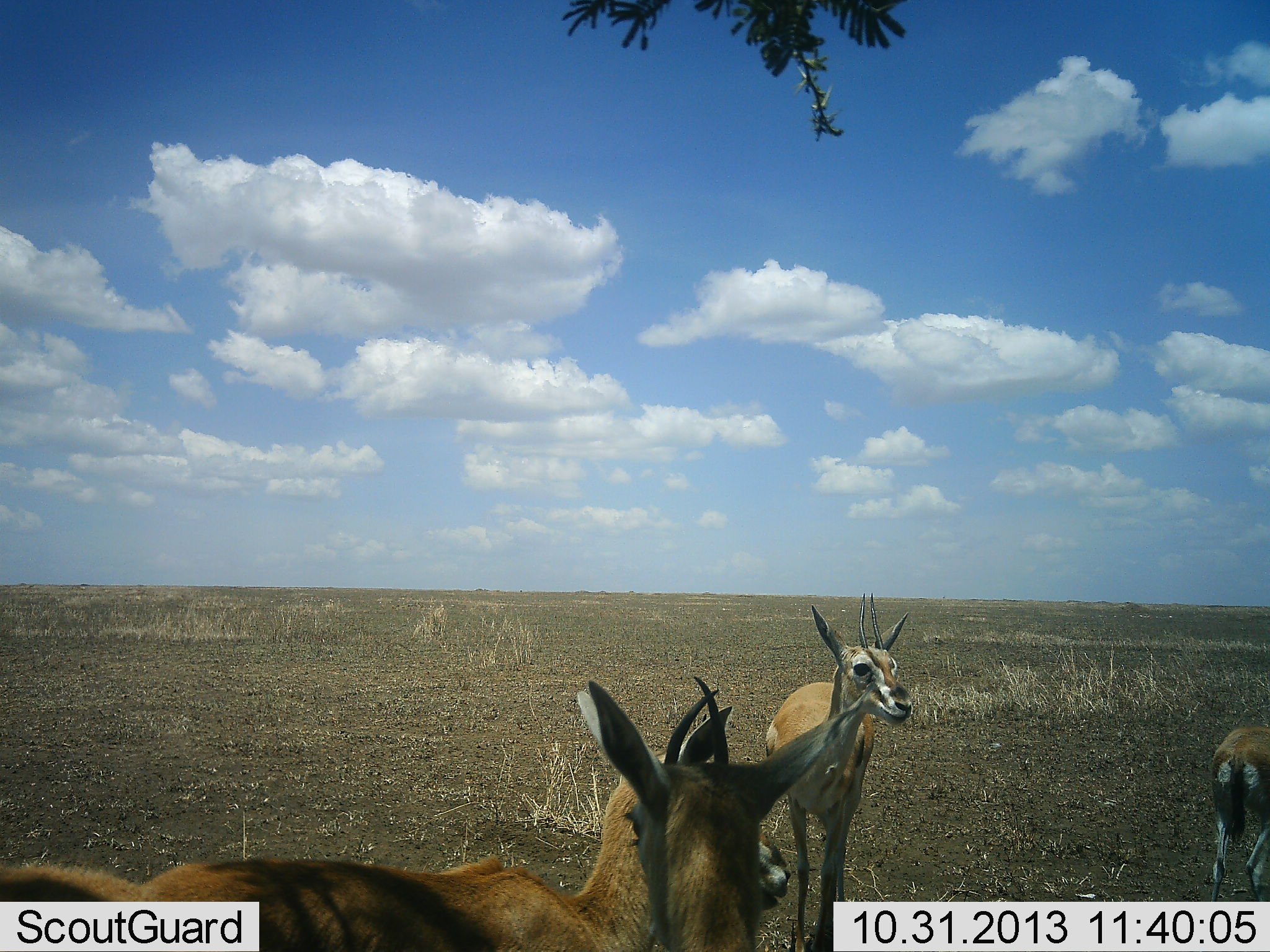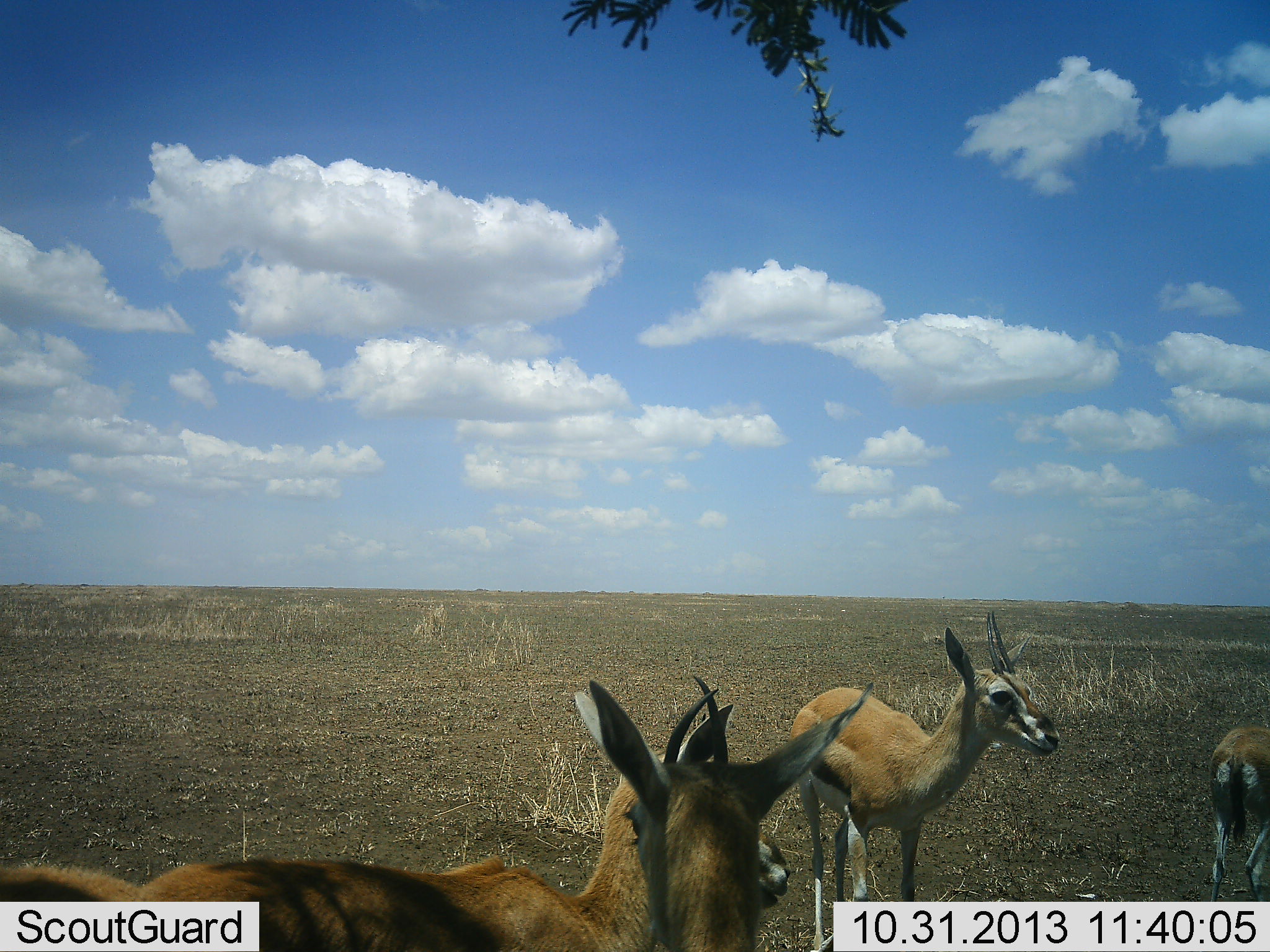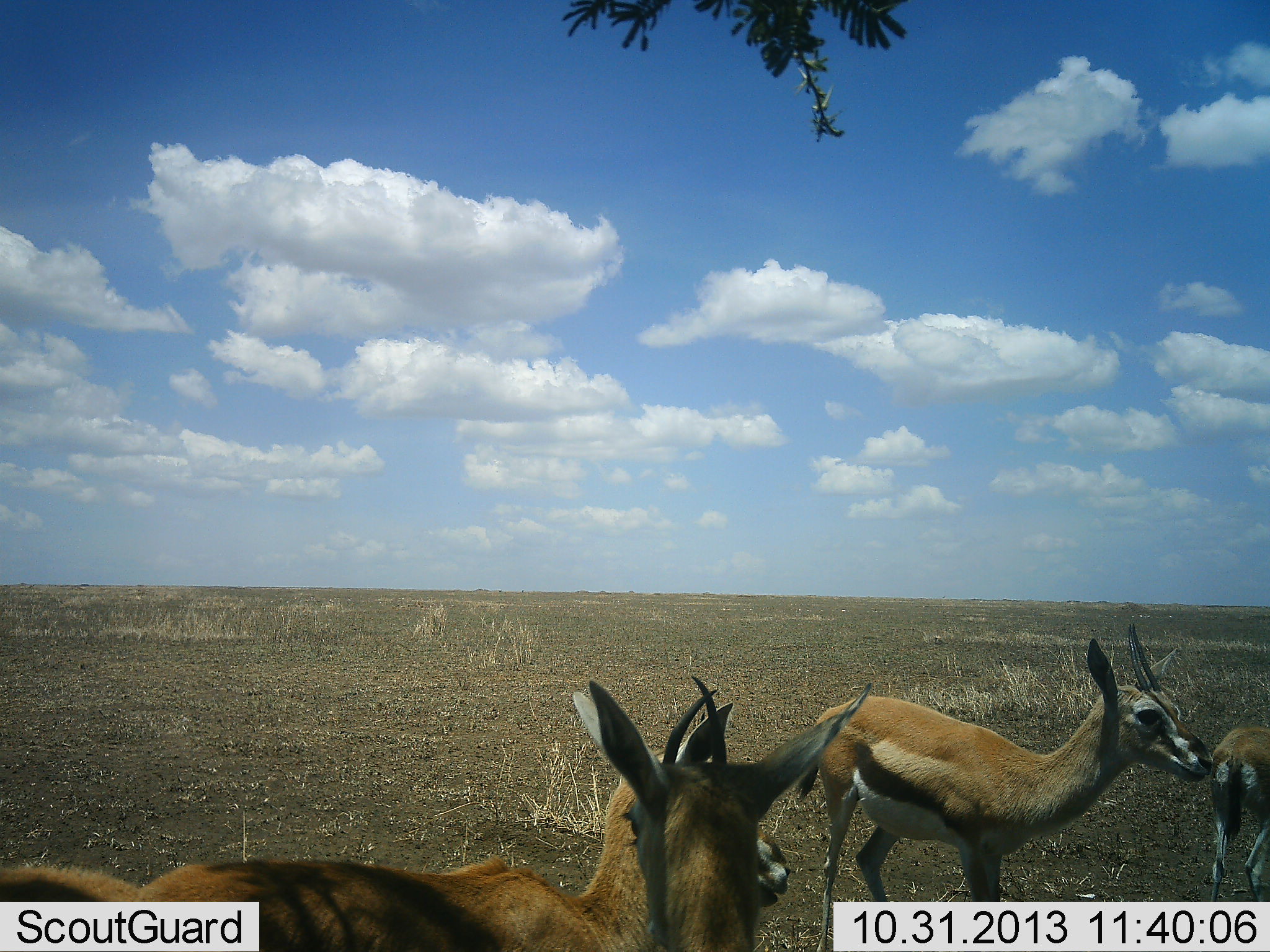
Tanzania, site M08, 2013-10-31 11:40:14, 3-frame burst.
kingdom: Animalia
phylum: Chordata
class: Mammalia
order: Artiodactyla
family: Bovidae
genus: Eudorcas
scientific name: Eudorcas thomsonii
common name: thomson's gazelle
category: gazellethomsons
Gazellethomsons (thomson's gazelle) (Eudorcas thomsonii), count 4. Behavior (volunteer vote fractions): standing 97%, resting 6%, moving 45%, interacting 0%. Young present (vote fraction): 0%. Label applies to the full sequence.